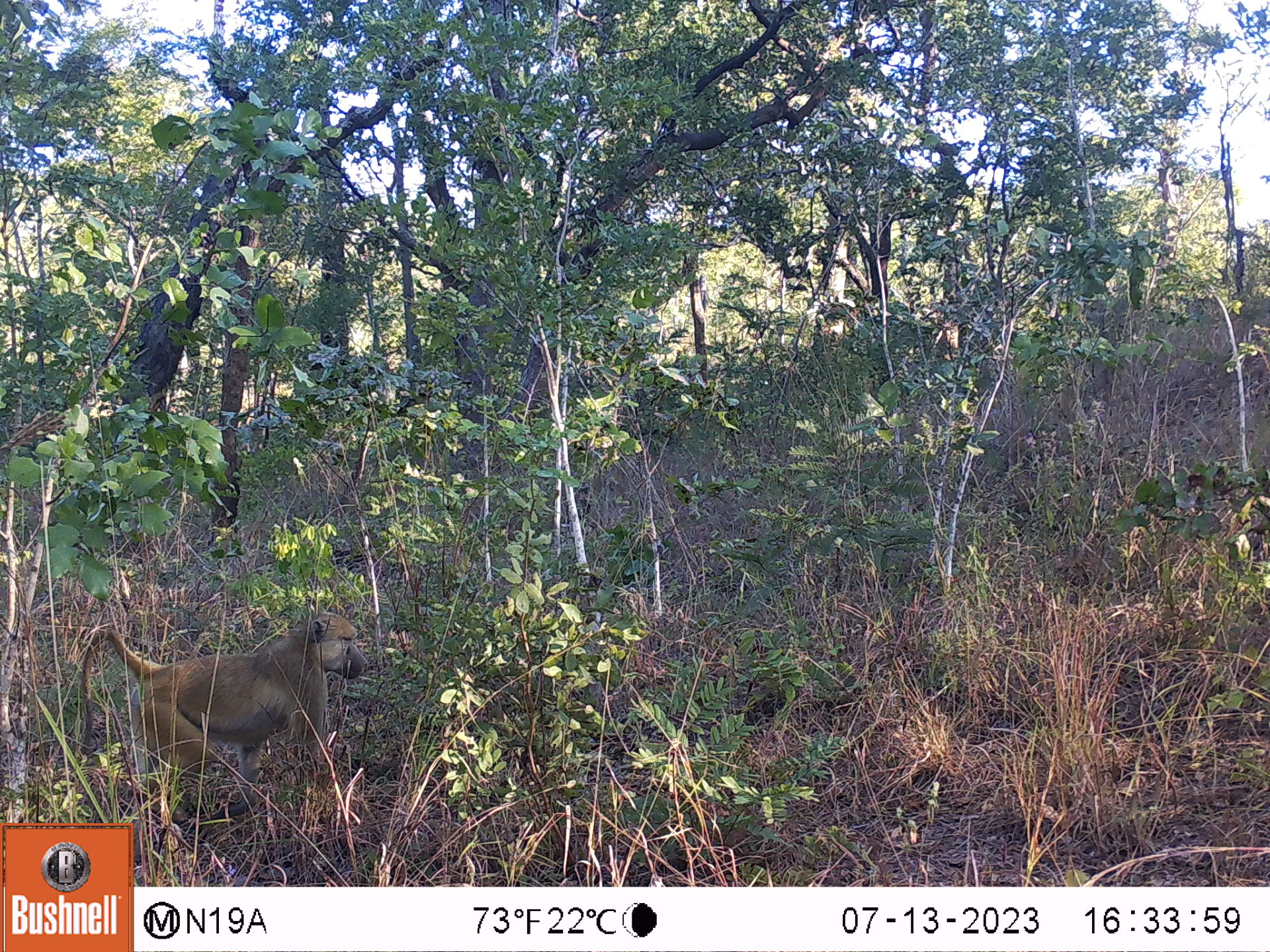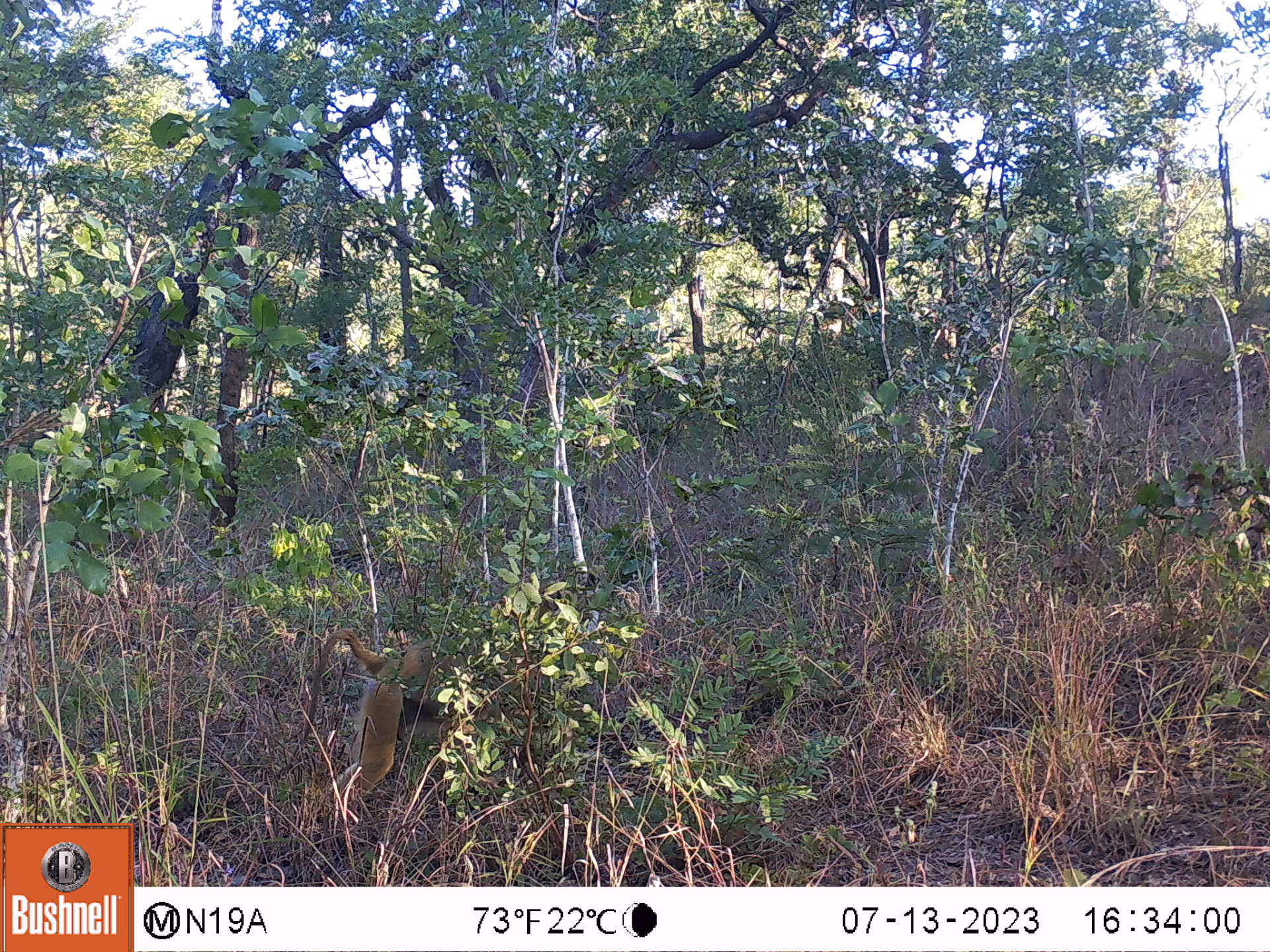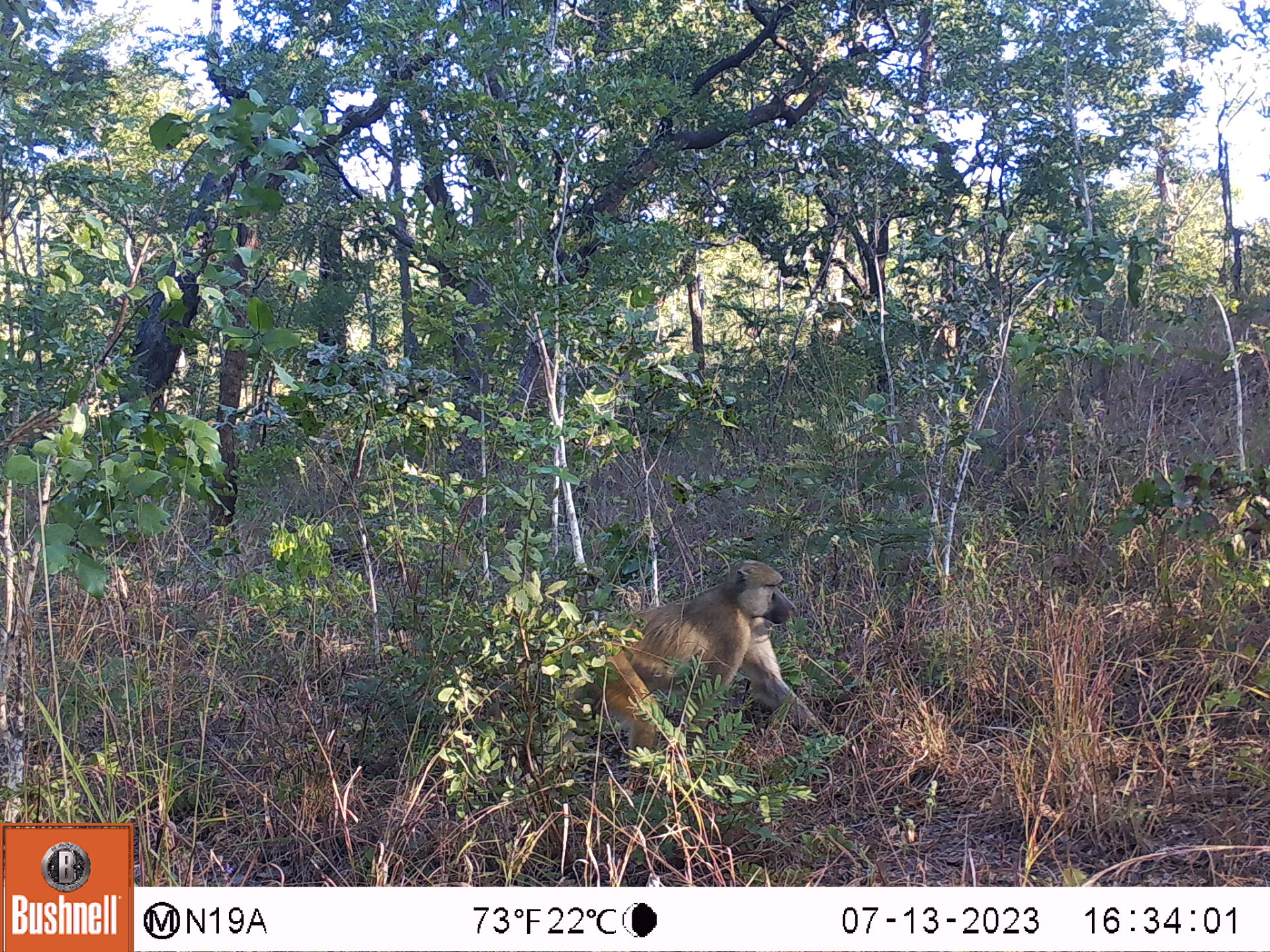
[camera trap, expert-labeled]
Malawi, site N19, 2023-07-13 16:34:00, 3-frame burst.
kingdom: Animalia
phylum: Chordata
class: Mammalia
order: Primates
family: Cercopithecidae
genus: Papio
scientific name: Papio cynocephalus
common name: yellow baboon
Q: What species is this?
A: Yellow baboon (Papio cynocephalus).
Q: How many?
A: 1.